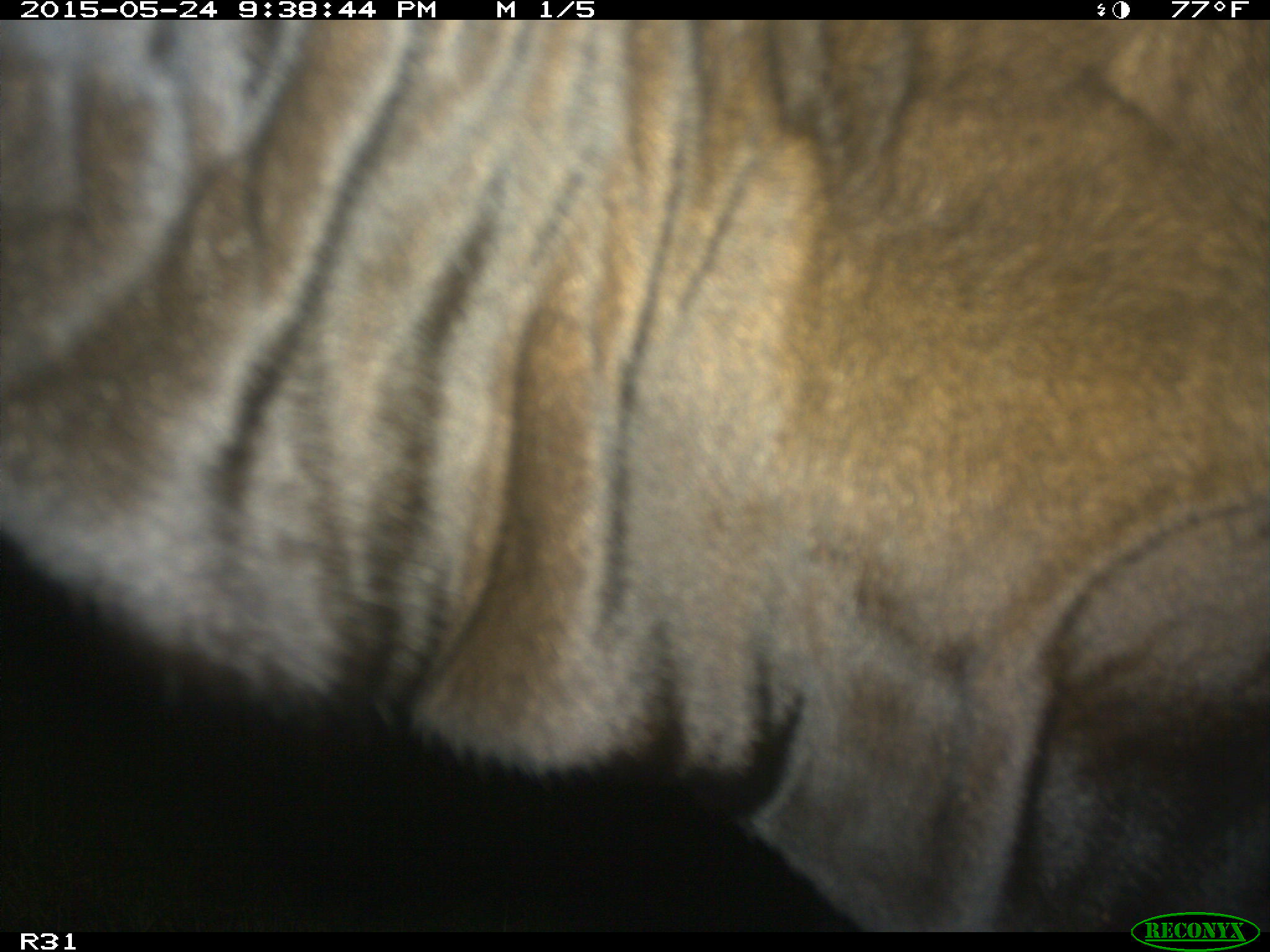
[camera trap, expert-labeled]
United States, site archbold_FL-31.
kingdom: Animalia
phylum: Chordata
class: Mammalia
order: Artiodactyla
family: Bovidae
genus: Bos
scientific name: Bos taurus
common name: domestic cow